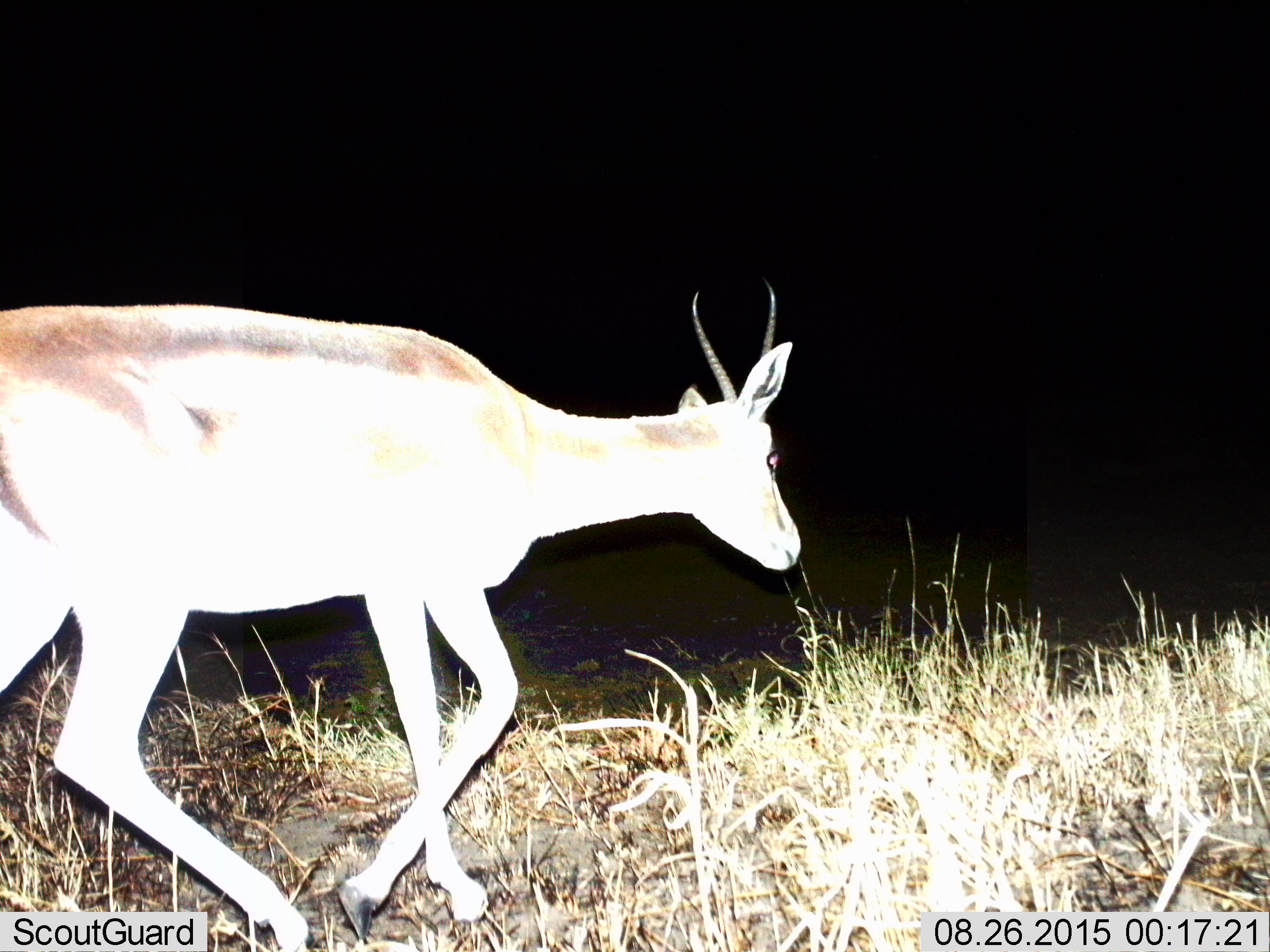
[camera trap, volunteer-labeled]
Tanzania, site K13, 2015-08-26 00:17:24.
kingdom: Animalia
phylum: Chordata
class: Mammalia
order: Artiodactyla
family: Bovidae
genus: Nanger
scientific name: Nanger granti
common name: grant's gazelle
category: gazellegrants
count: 1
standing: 11%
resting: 0%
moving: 89%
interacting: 0%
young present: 11%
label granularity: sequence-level